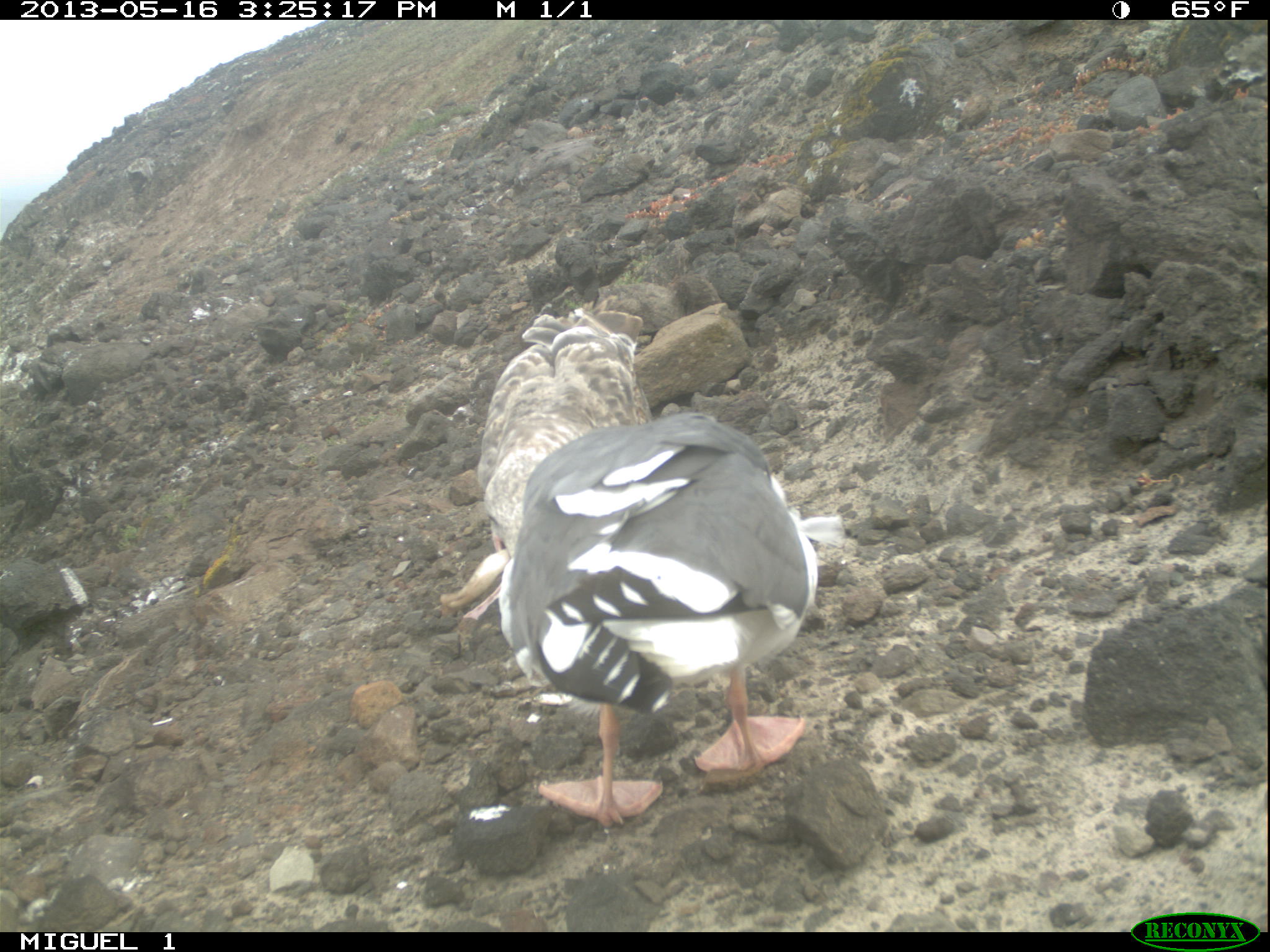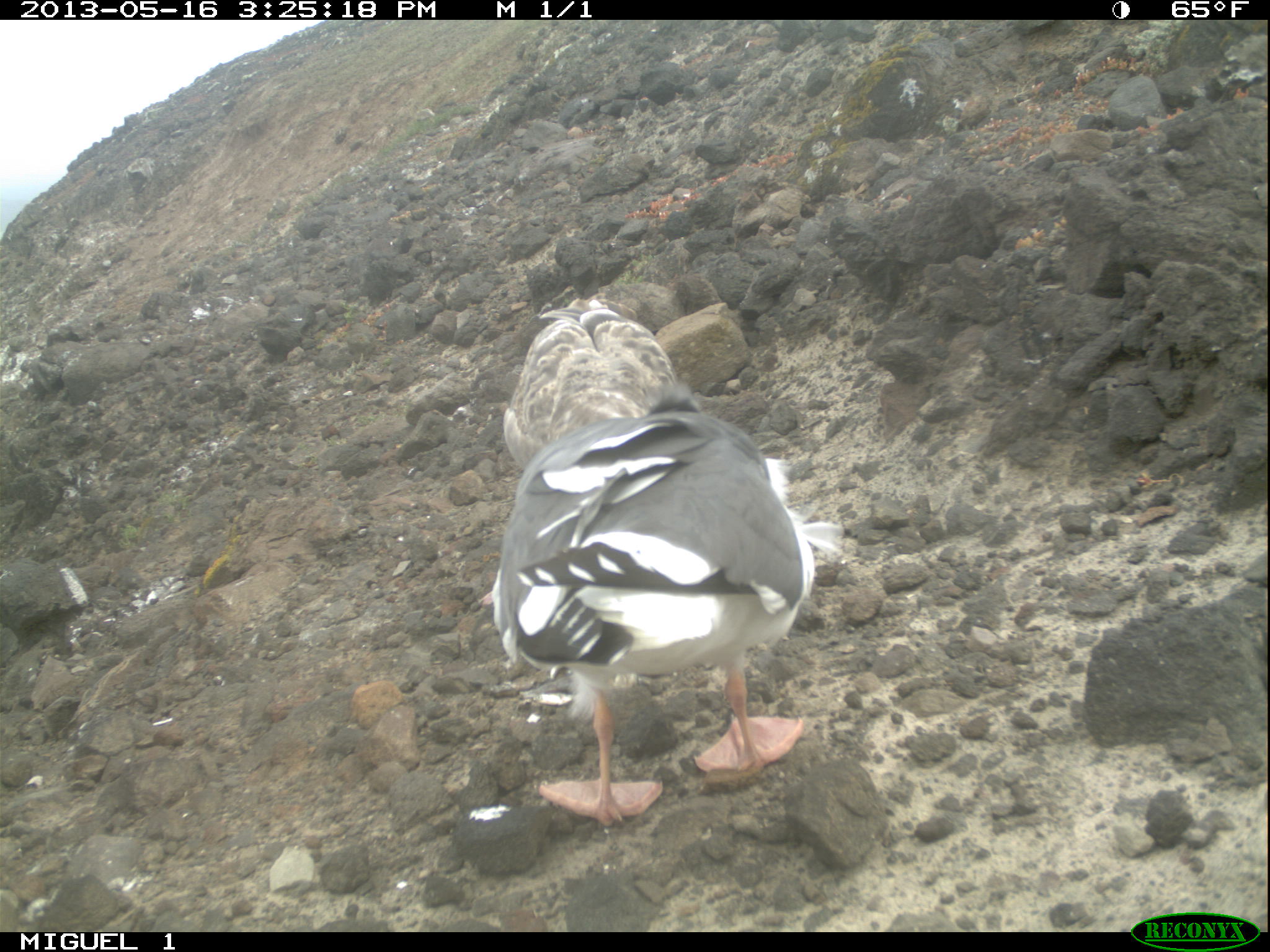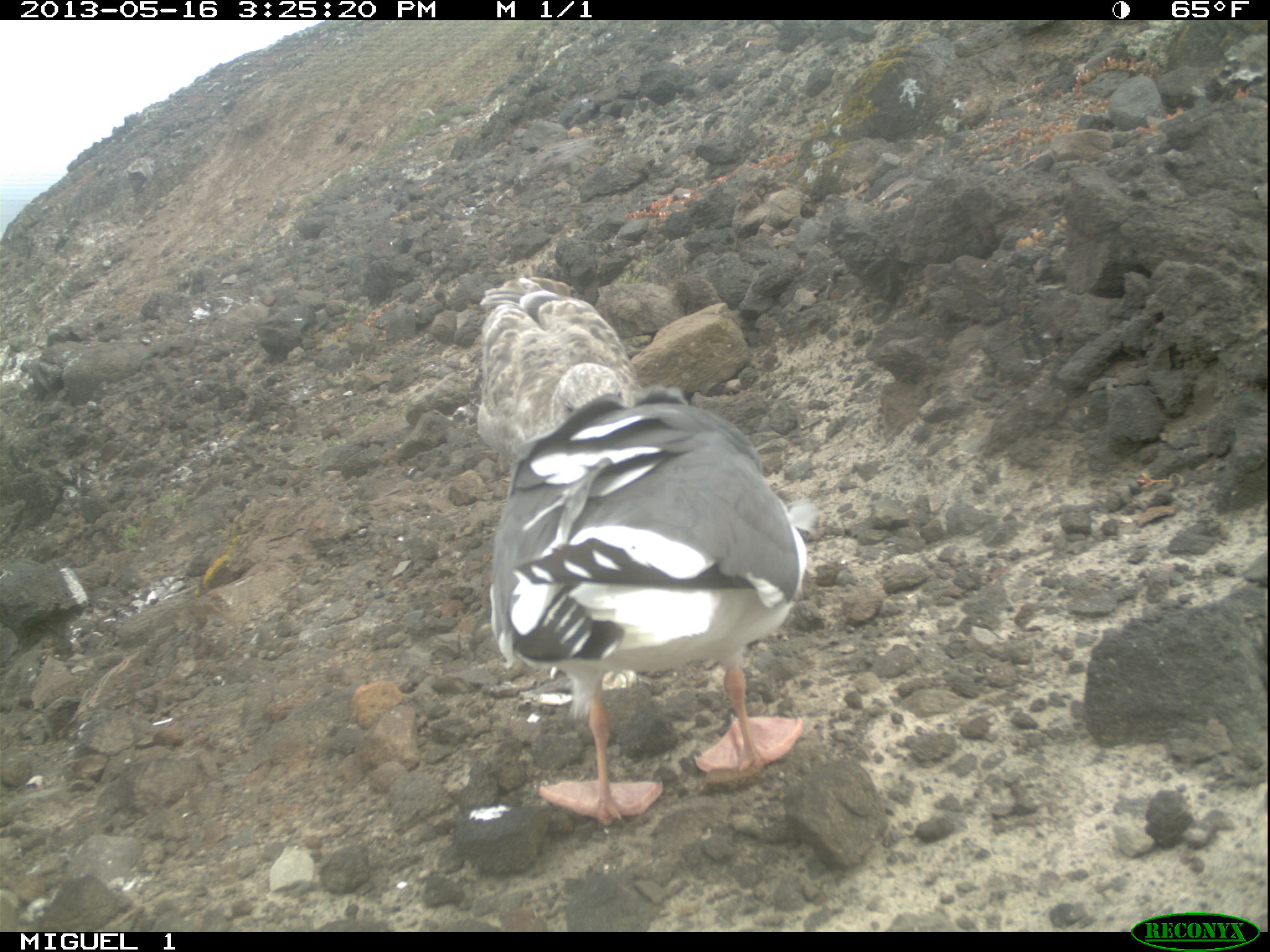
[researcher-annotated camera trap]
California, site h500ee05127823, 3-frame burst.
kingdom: Animalia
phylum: Chordata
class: Aves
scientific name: Aves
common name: bird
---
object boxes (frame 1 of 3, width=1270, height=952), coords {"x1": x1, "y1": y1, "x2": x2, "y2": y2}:
bird: {"x1": 464, "y1": 412, "x2": 845, "y2": 826}; {"x1": 440, "y1": 307, "x2": 652, "y2": 618}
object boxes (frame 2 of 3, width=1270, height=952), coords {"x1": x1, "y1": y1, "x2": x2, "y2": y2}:
bird: {"x1": 479, "y1": 386, "x2": 841, "y2": 823}; {"x1": 503, "y1": 298, "x2": 678, "y2": 473}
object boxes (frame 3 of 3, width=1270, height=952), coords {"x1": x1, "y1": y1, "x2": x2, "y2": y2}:
bird: {"x1": 492, "y1": 386, "x2": 809, "y2": 824}; {"x1": 476, "y1": 274, "x2": 639, "y2": 472}